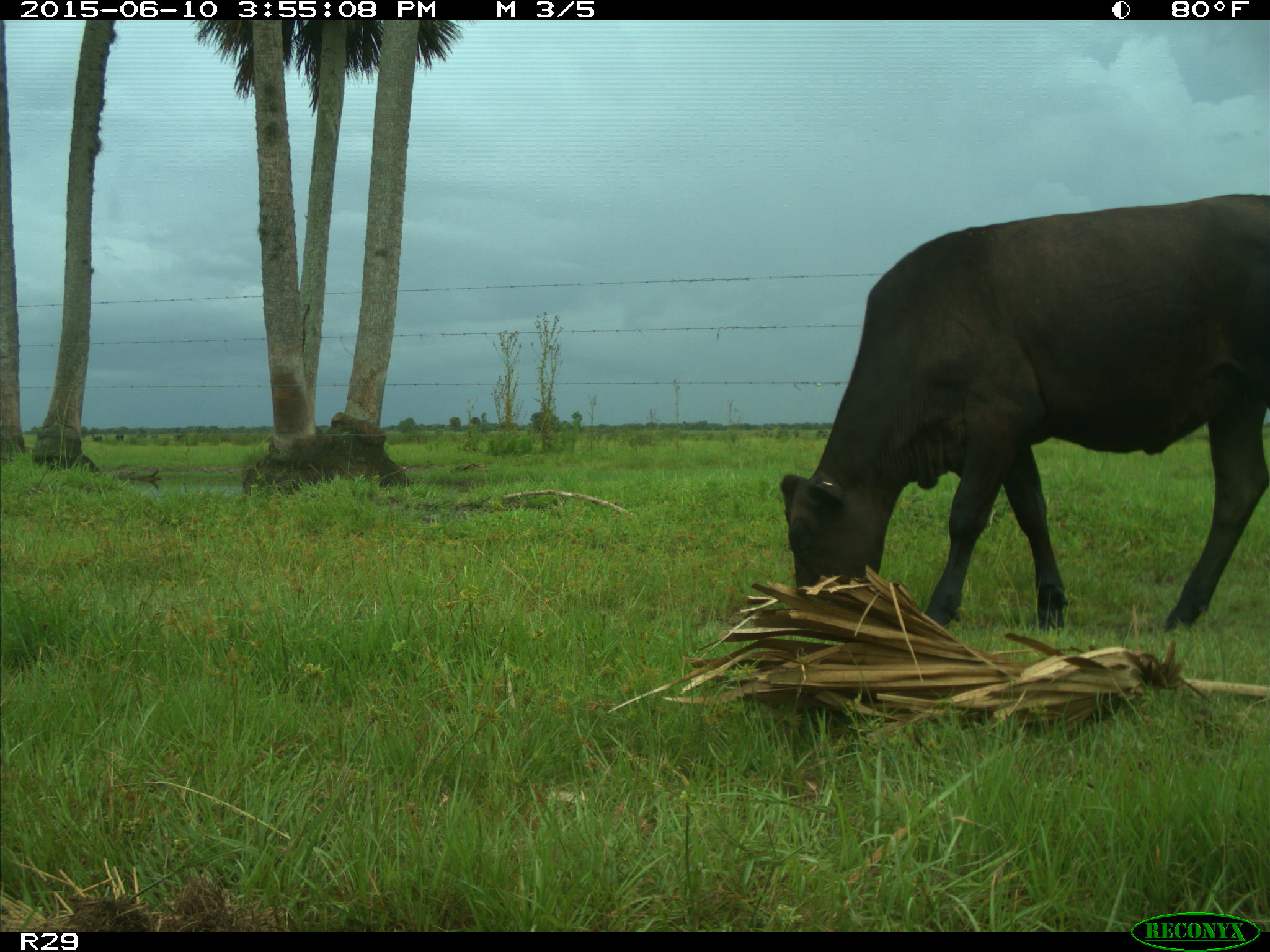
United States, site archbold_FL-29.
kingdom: Animalia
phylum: Chordata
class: Mammalia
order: Artiodactyla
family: Bovidae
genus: Bos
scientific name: Bos taurus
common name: domestic cow